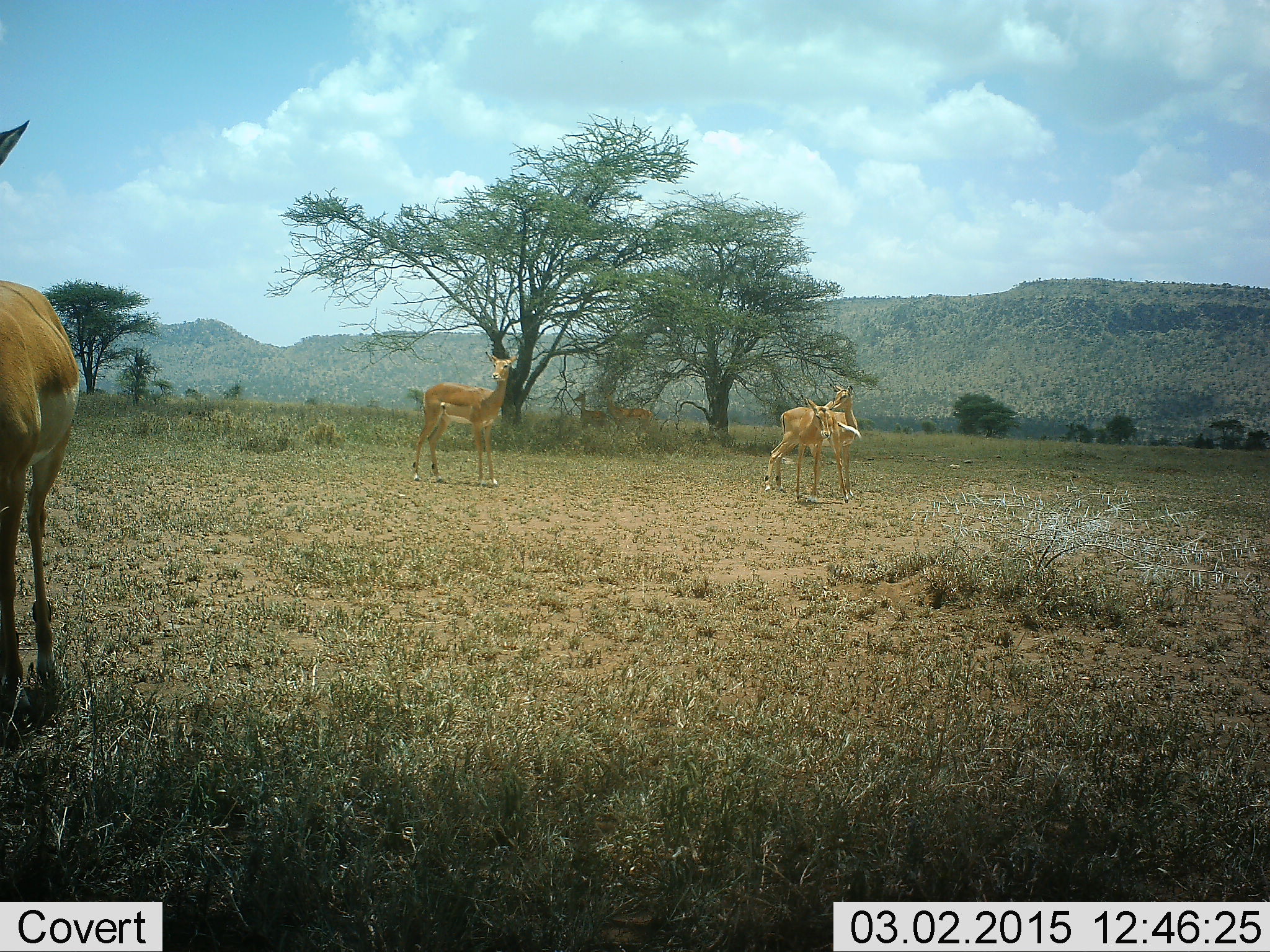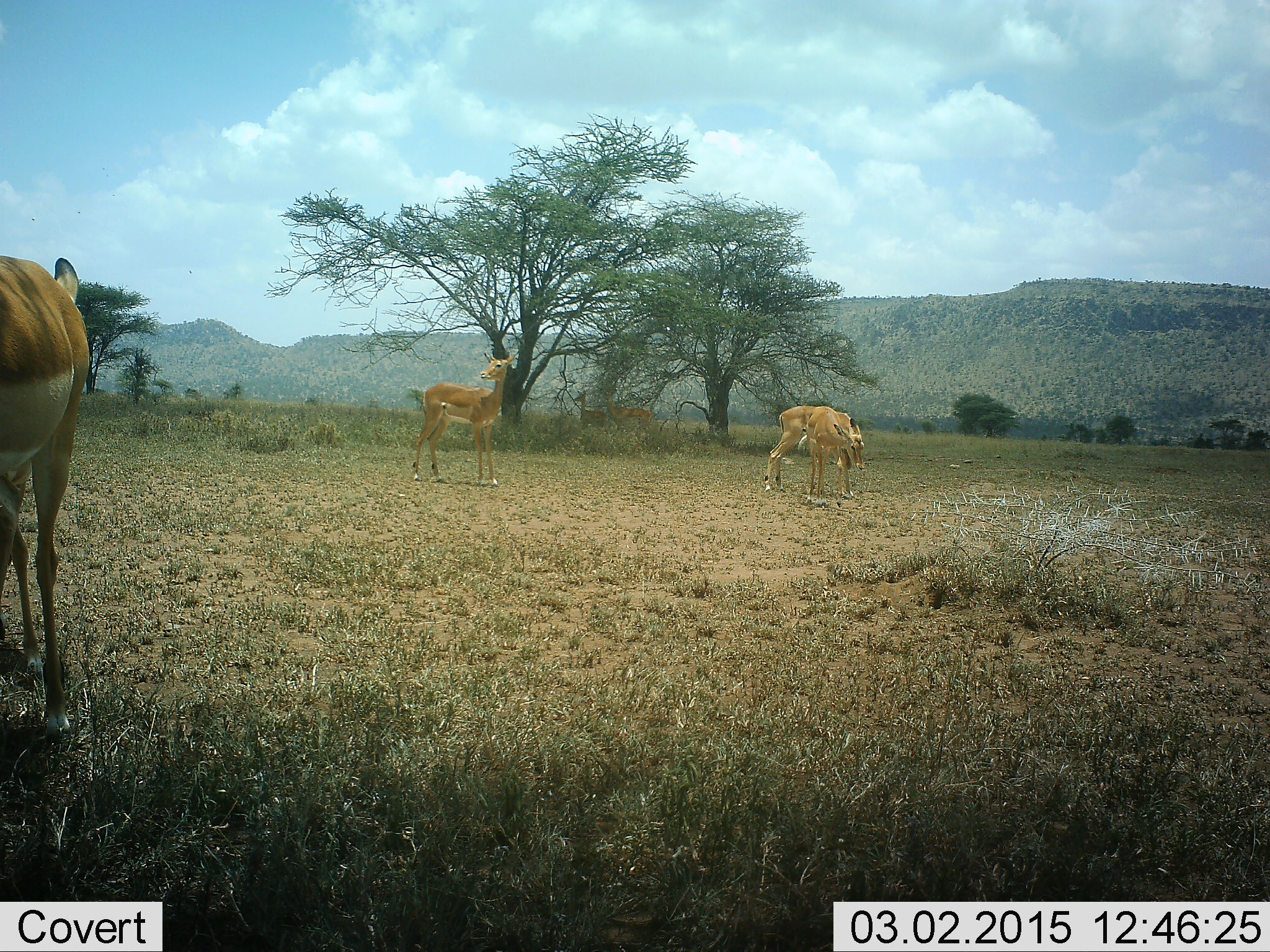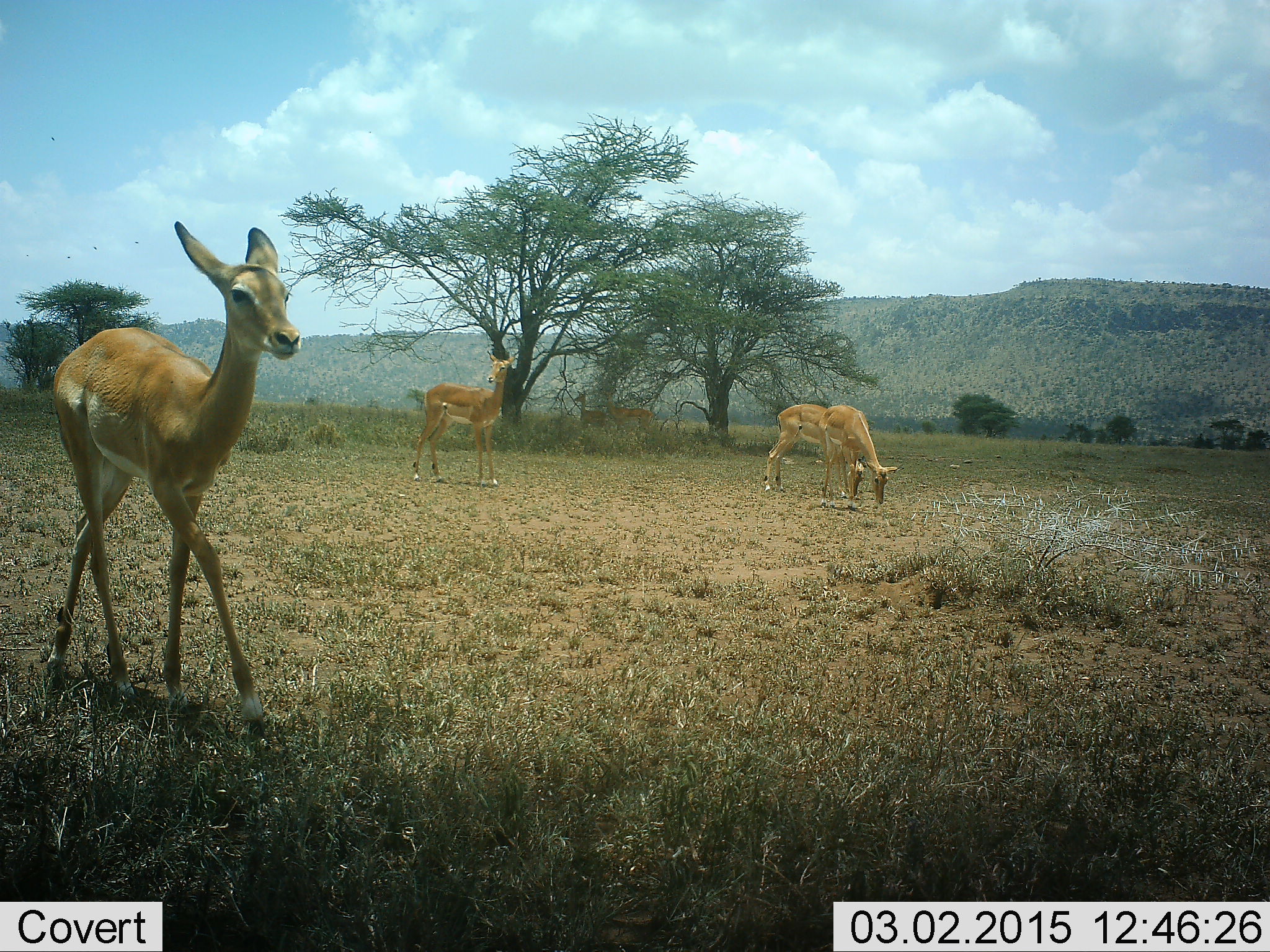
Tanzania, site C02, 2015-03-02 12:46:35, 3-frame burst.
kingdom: Animalia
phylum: Chordata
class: Mammalia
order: Artiodactyla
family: Bovidae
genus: Aepyceros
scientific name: Aepyceros melampus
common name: impala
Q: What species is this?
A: Impala (Aepyceros melampus).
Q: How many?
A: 5.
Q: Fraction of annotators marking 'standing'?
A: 80%.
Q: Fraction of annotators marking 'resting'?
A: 0%.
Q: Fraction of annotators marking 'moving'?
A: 70%.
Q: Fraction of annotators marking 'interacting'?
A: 0%.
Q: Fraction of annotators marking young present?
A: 0%.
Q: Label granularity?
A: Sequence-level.